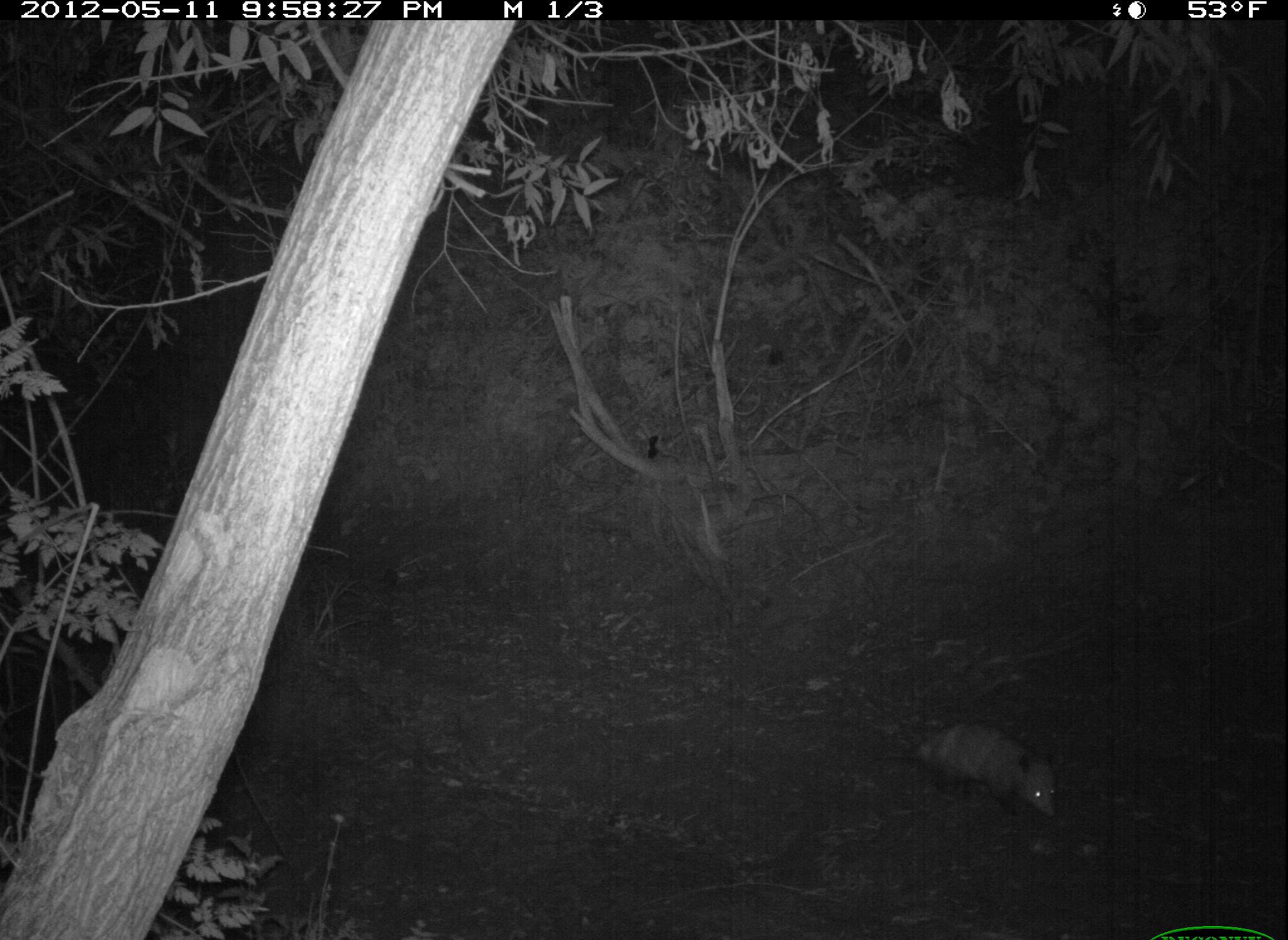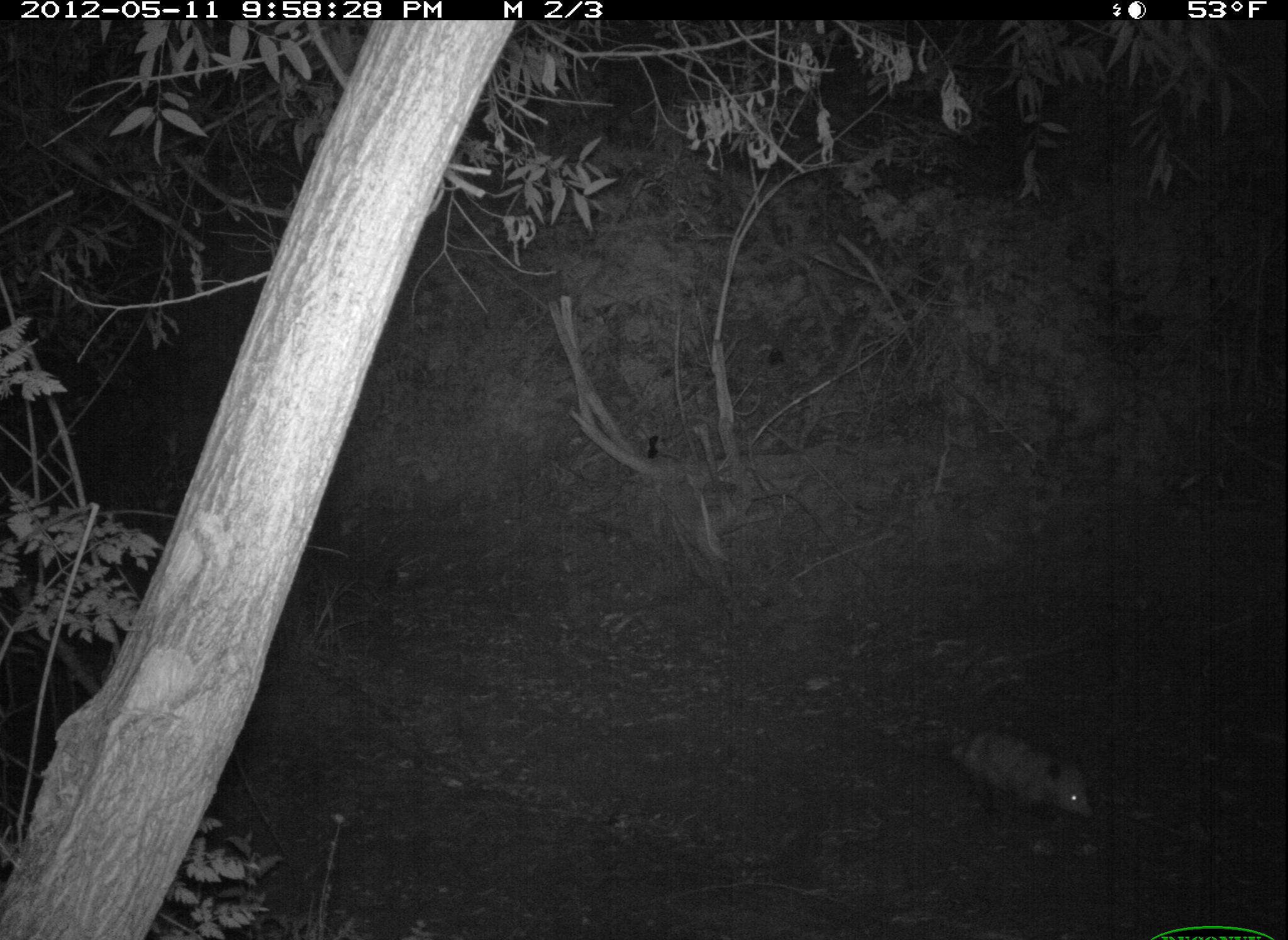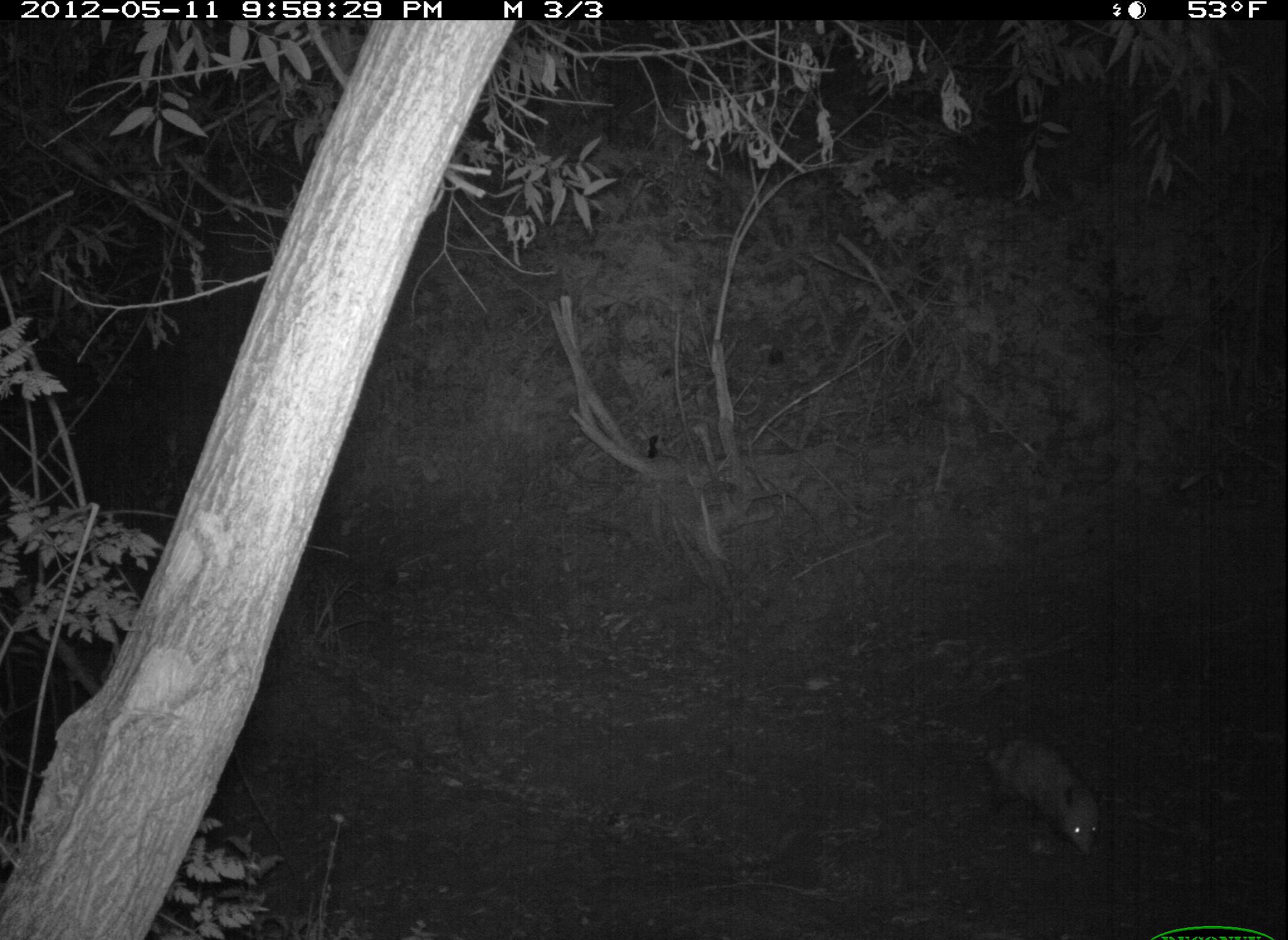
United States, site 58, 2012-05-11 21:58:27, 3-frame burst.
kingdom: Animalia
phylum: Chordata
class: Mammalia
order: Didelphimorphia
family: Didelphidae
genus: Didelphis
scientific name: Didelphis virginiana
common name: virginia opossum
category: opossum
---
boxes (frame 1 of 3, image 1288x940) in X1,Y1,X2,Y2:
opossum: 855,723,1062,818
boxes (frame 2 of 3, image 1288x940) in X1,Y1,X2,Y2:
opossum: 858,731,1096,826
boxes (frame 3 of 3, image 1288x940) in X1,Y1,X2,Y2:
opossum: 910,738,1103,857